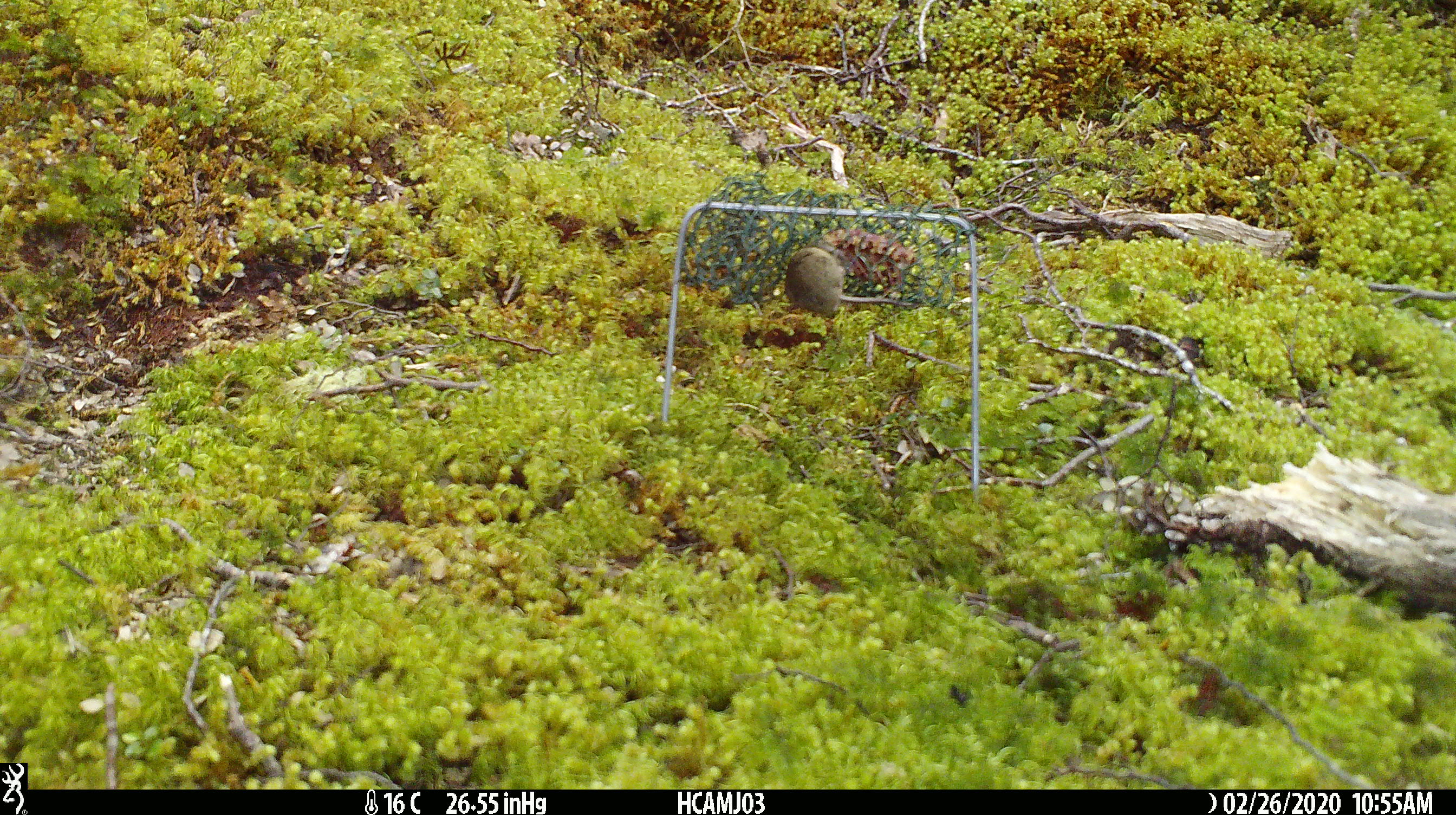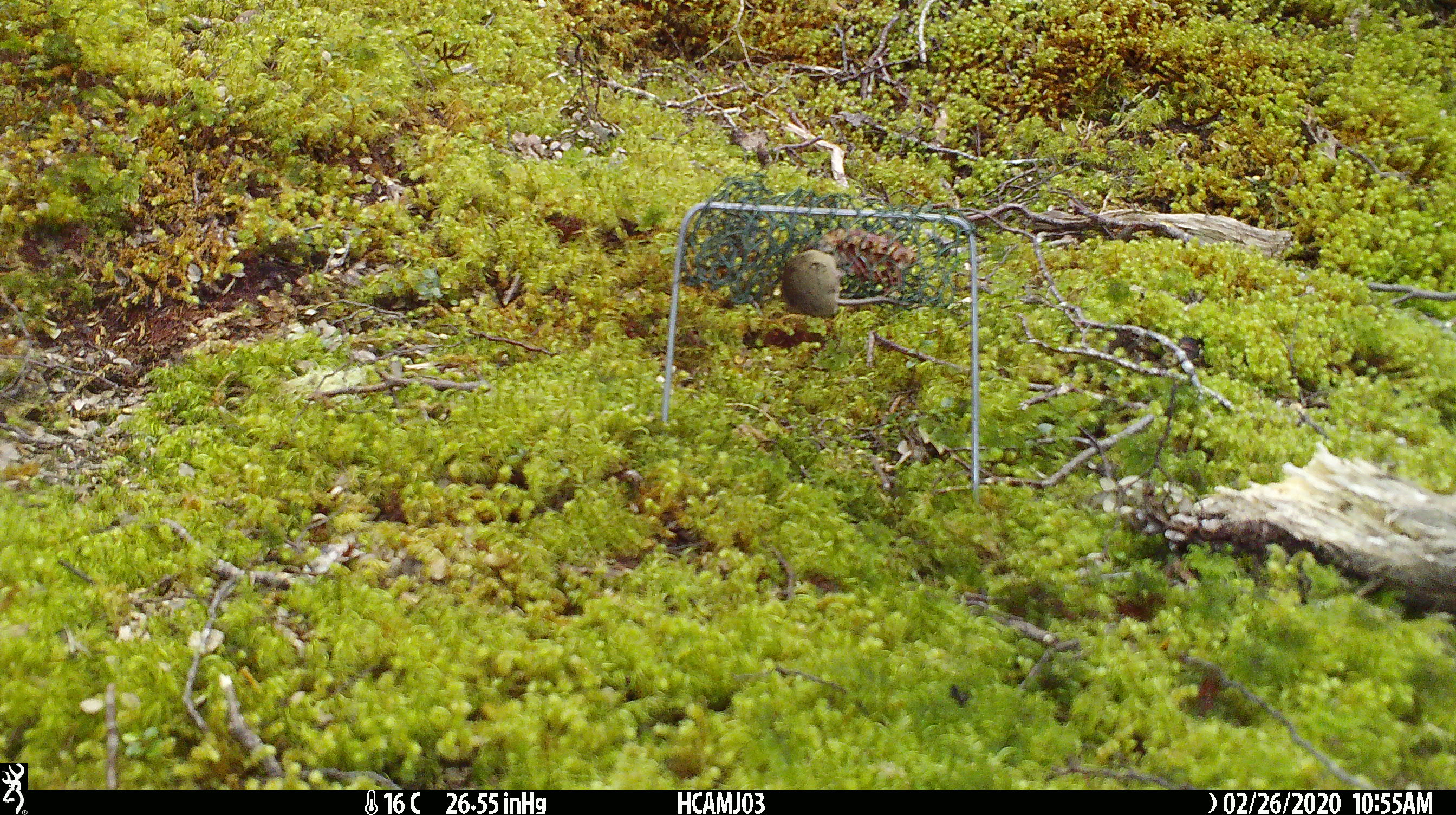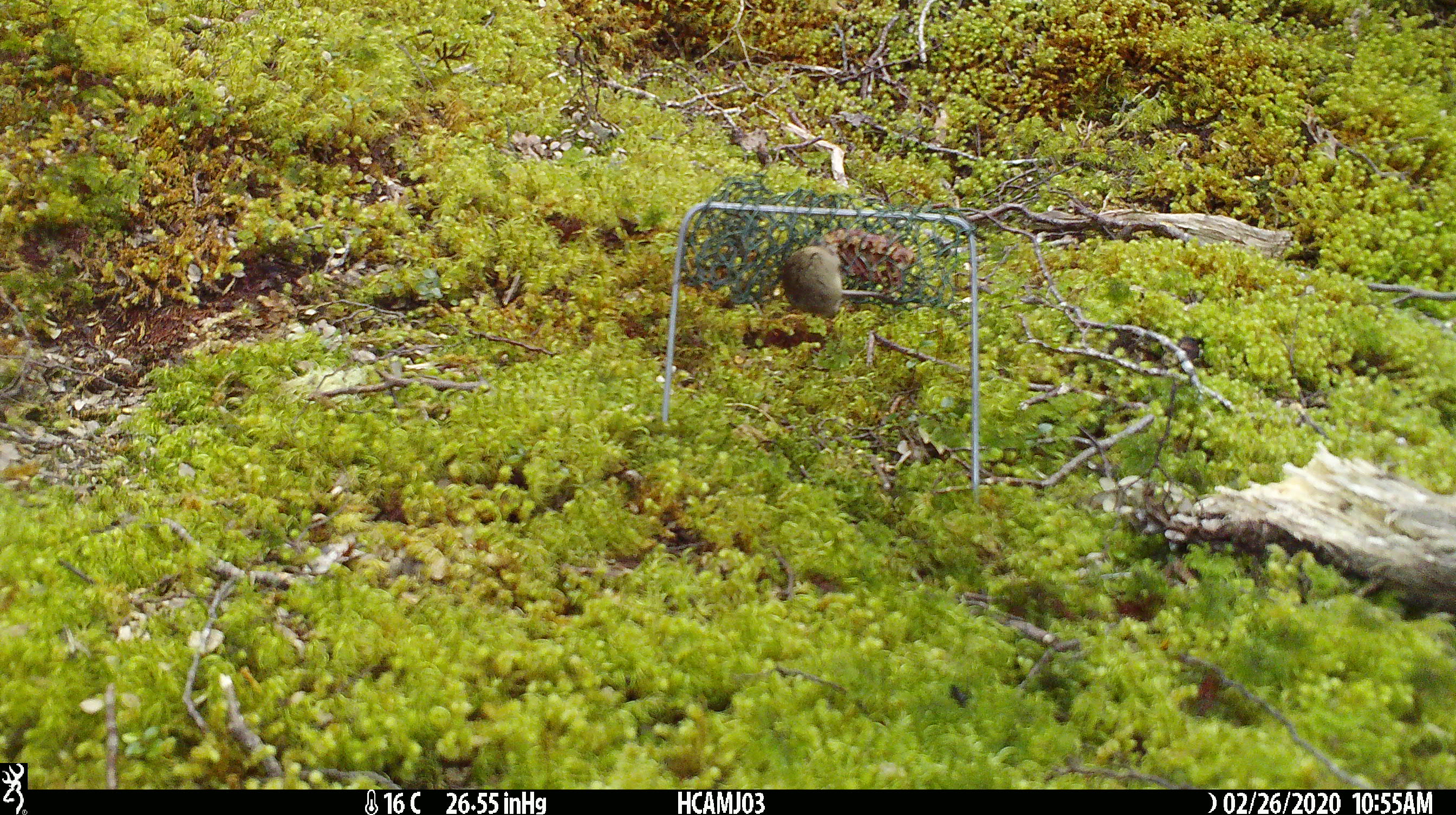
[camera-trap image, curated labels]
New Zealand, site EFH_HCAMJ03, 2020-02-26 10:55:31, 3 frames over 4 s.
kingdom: Animalia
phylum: Chordata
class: Mammalia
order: Rodentia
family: Muridae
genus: Mus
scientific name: Mus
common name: mouse